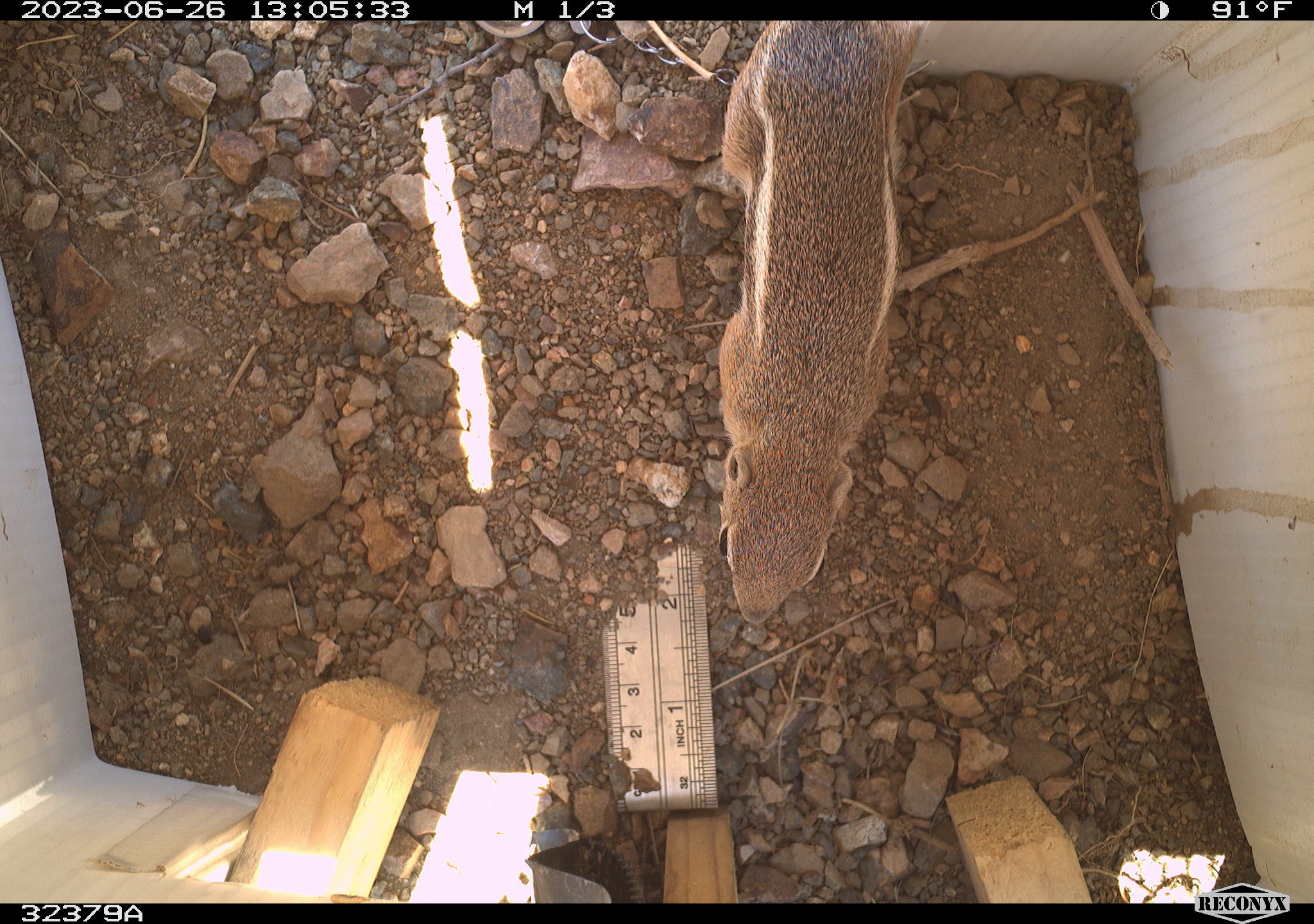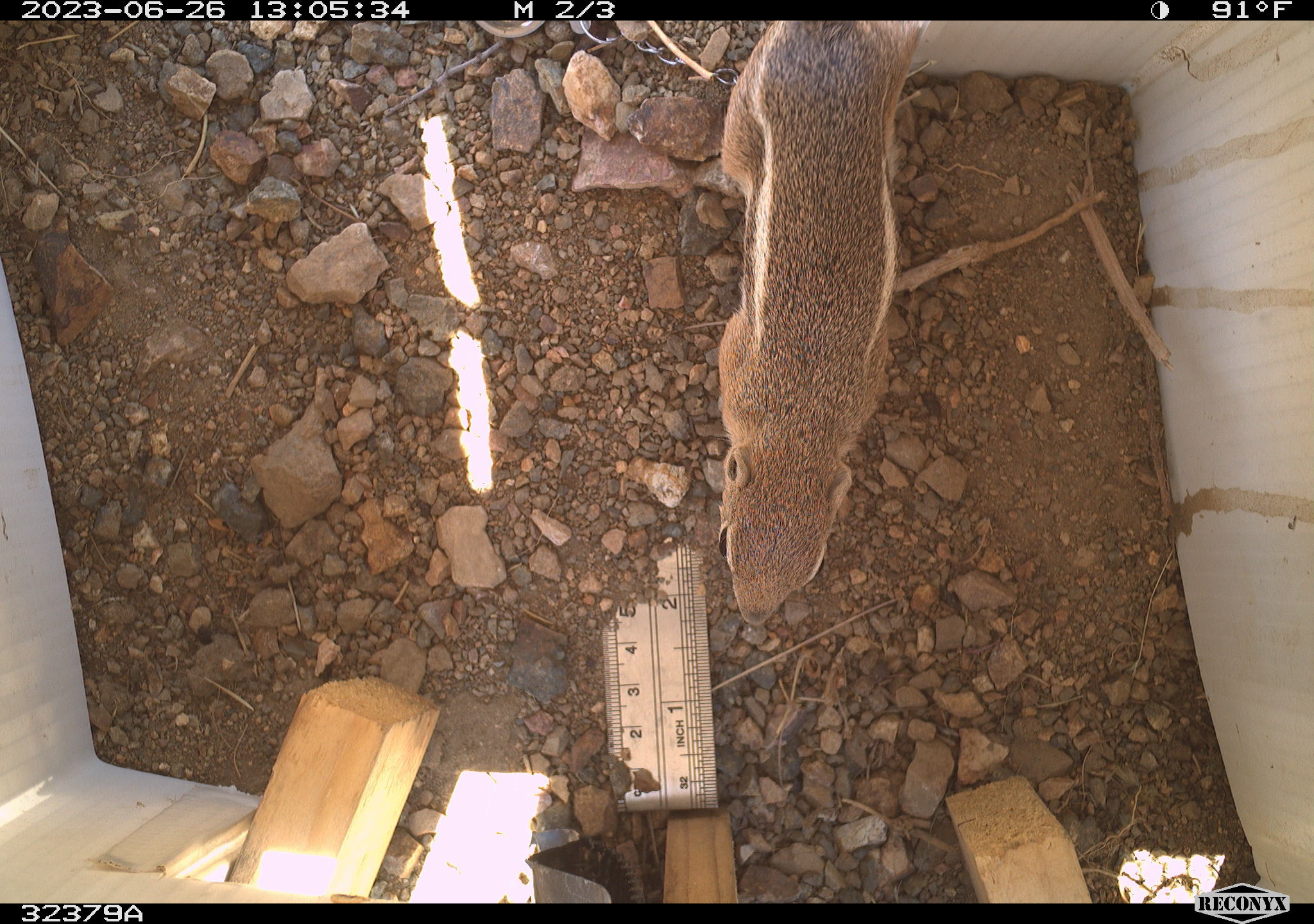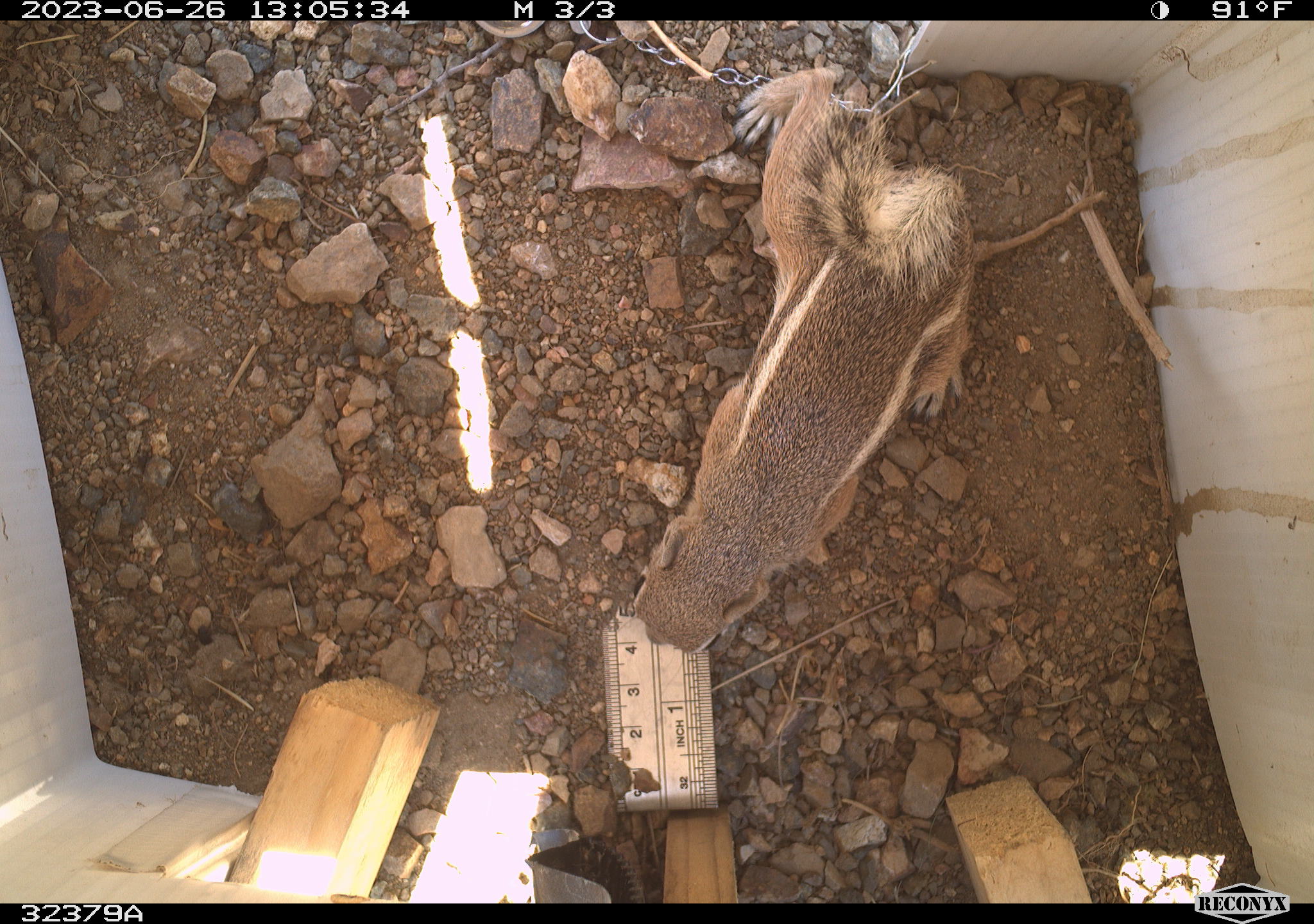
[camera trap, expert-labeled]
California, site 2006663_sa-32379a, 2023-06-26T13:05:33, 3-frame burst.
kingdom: Animalia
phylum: Chordata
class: Mammalia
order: Rodentia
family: Sciuridae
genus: Ammospermophilus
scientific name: Ammospermophilus leucurus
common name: white-tailed antelope squirrel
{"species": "white-tailed antelope squirrel (Ammospermophilus leucurus)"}